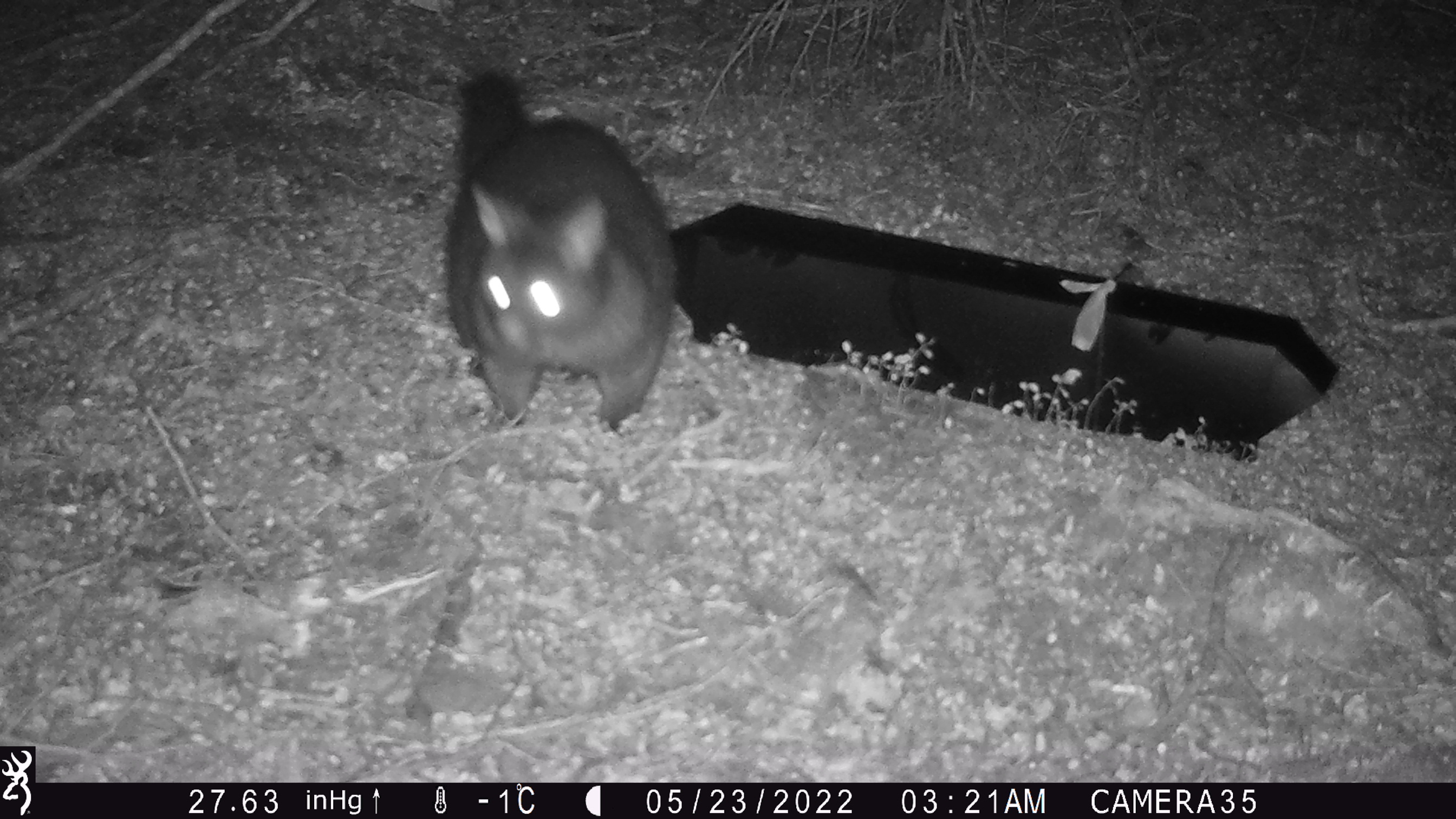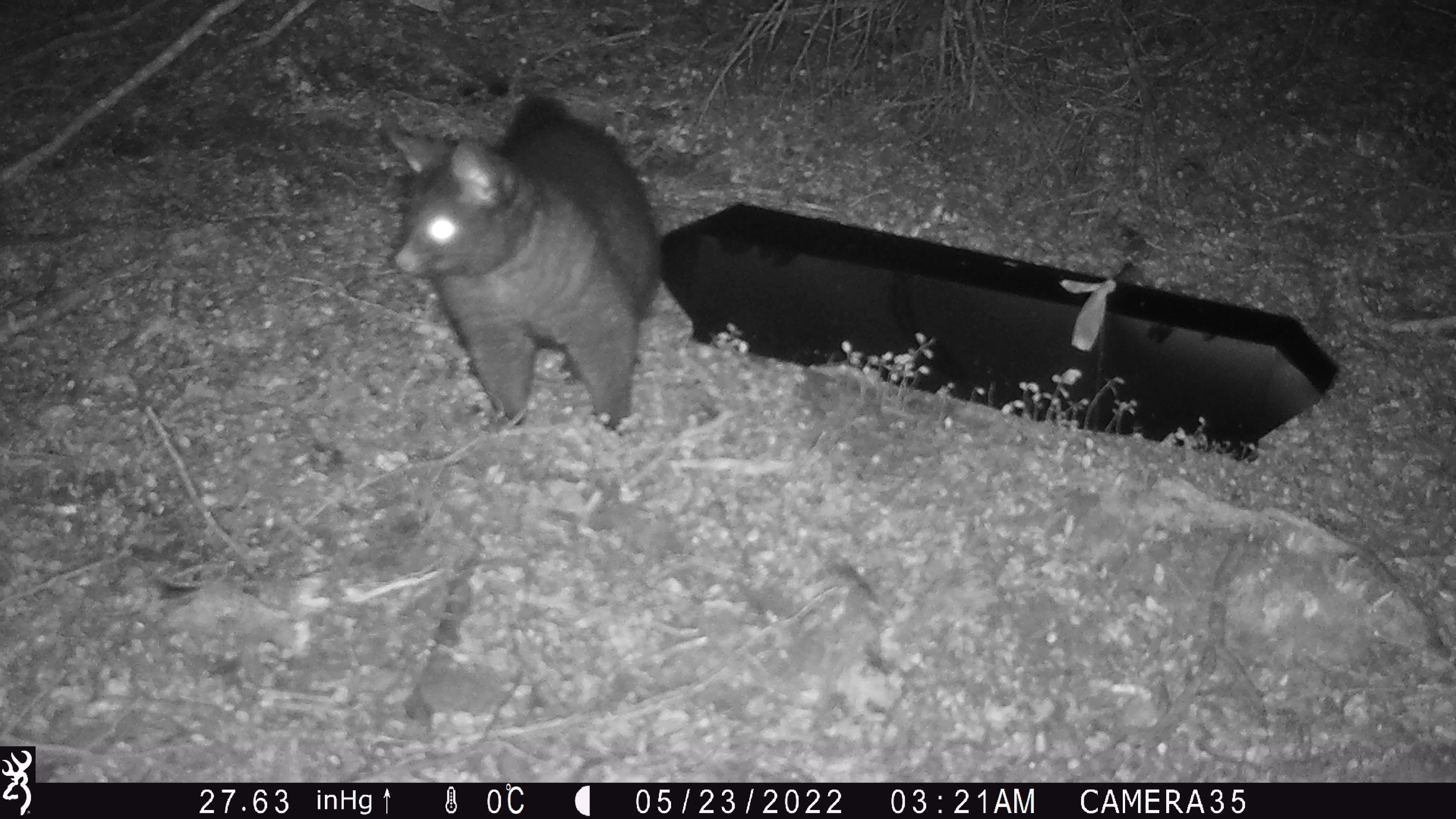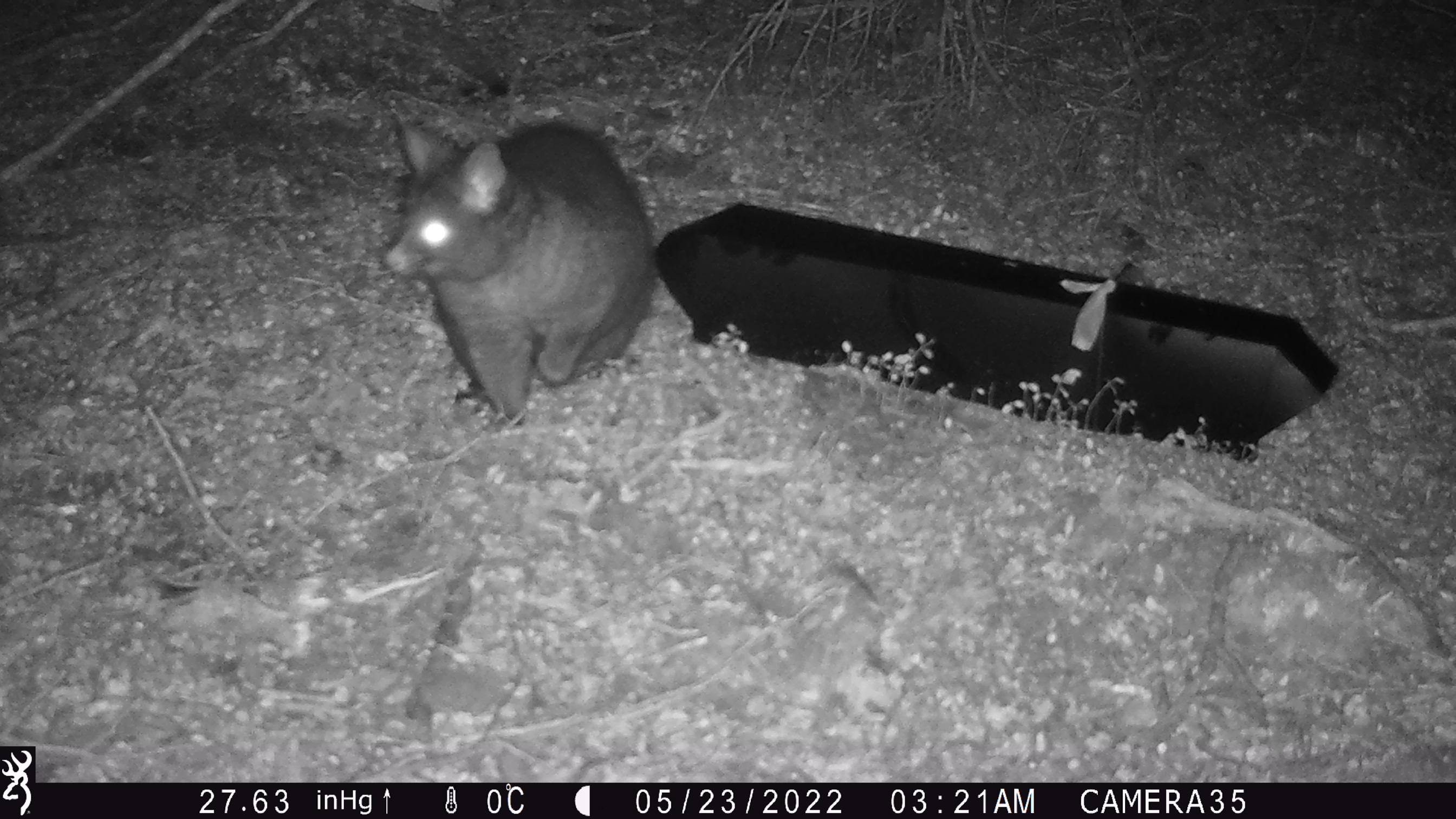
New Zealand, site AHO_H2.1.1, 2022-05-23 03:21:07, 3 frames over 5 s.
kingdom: Animalia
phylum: Chordata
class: Mammalia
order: Diprotodontia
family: Phalangeridae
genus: Trichosurus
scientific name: Trichosurus vulpecula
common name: common brushtail possum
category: possum